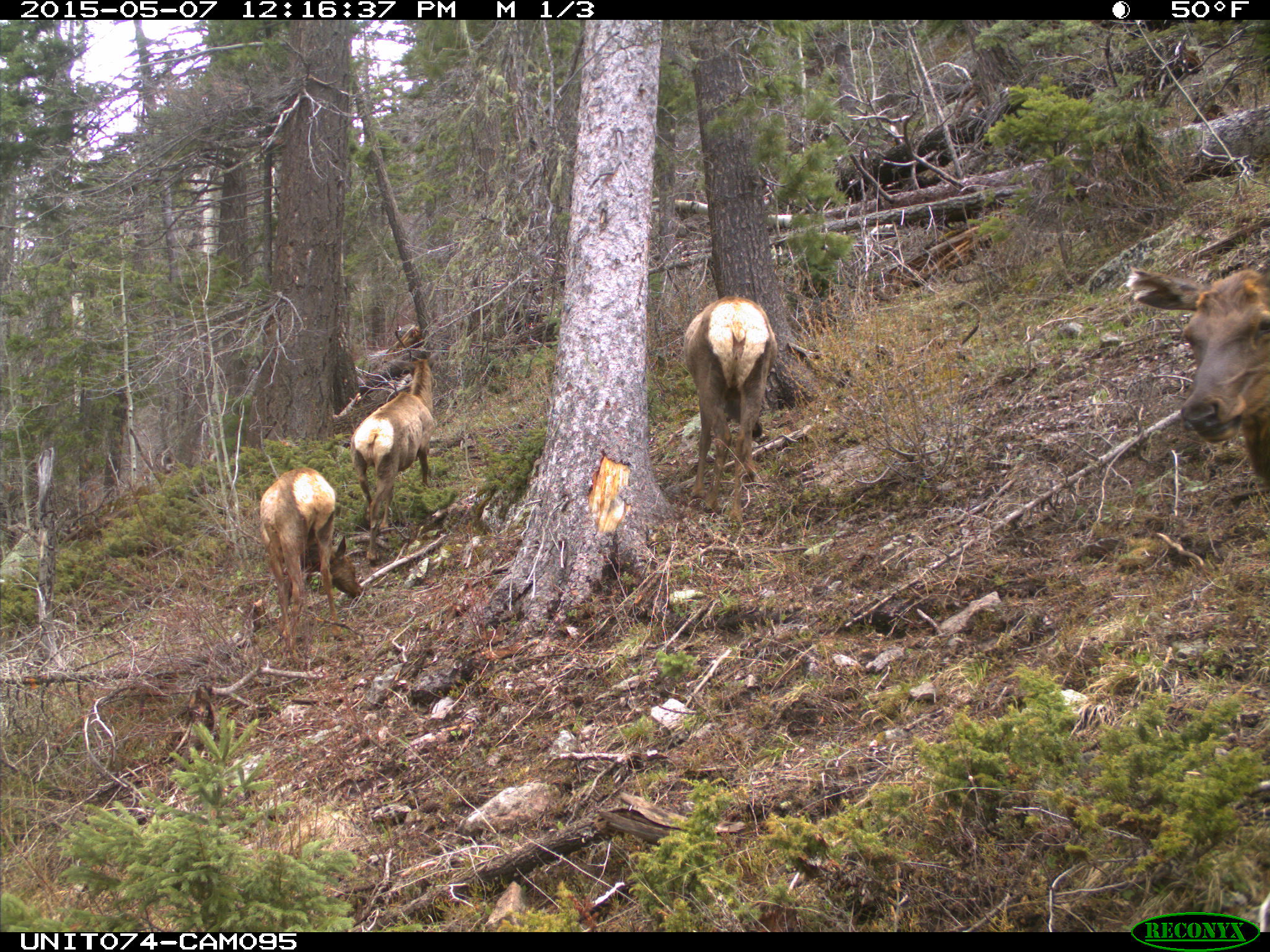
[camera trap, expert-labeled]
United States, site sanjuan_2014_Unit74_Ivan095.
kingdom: Animalia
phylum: Chordata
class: Mammalia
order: Artiodactyla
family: Cervidae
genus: Cervus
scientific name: Cervus elaphus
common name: red deer